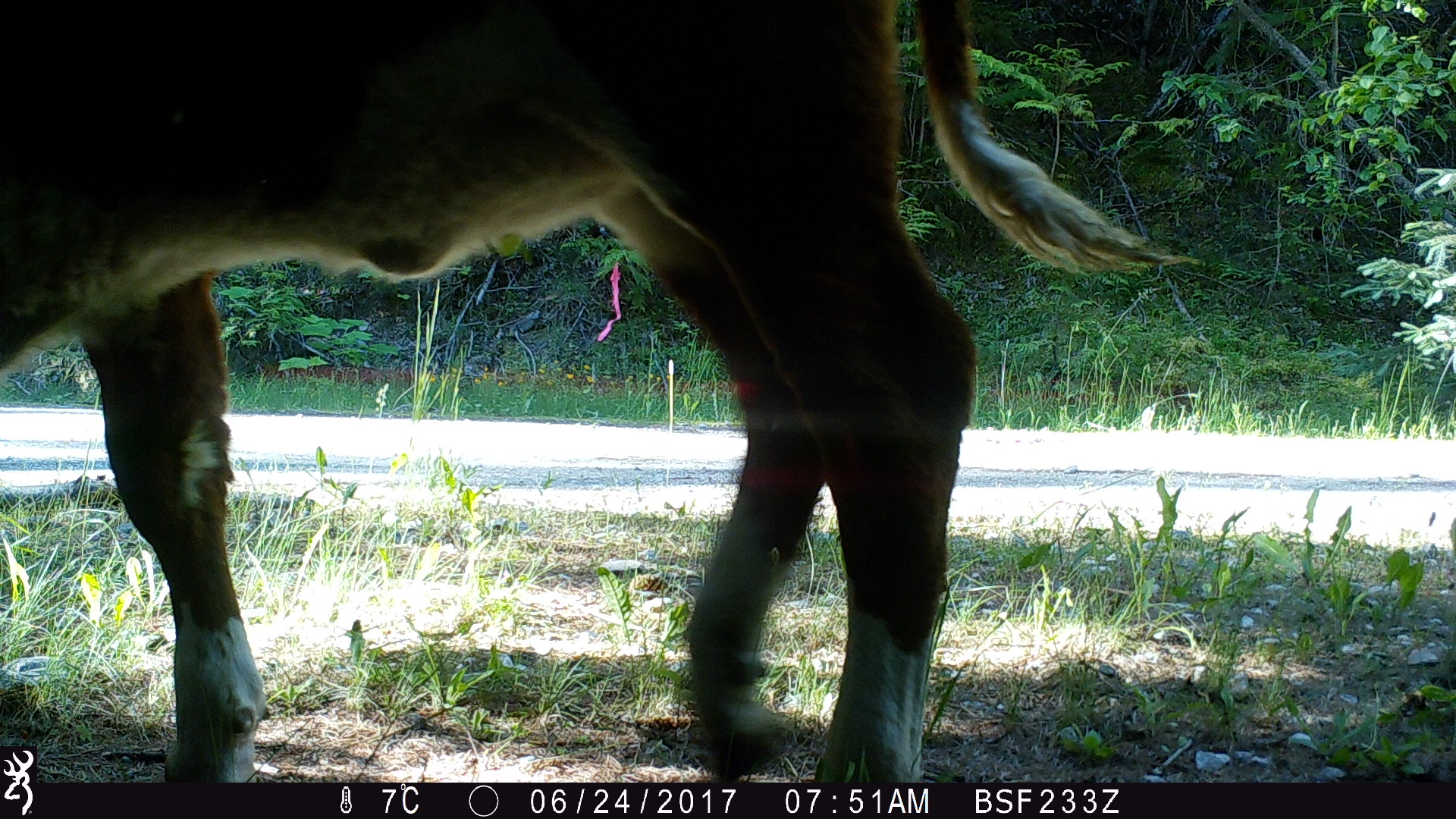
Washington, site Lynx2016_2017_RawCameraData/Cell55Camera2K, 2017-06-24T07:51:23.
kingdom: Animalia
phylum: Chordata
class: Mammalia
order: Artiodactyla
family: Bovidae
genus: Bos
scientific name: Bos taurus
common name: domestic cattle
Domestic cattle (Bos taurus). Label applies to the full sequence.